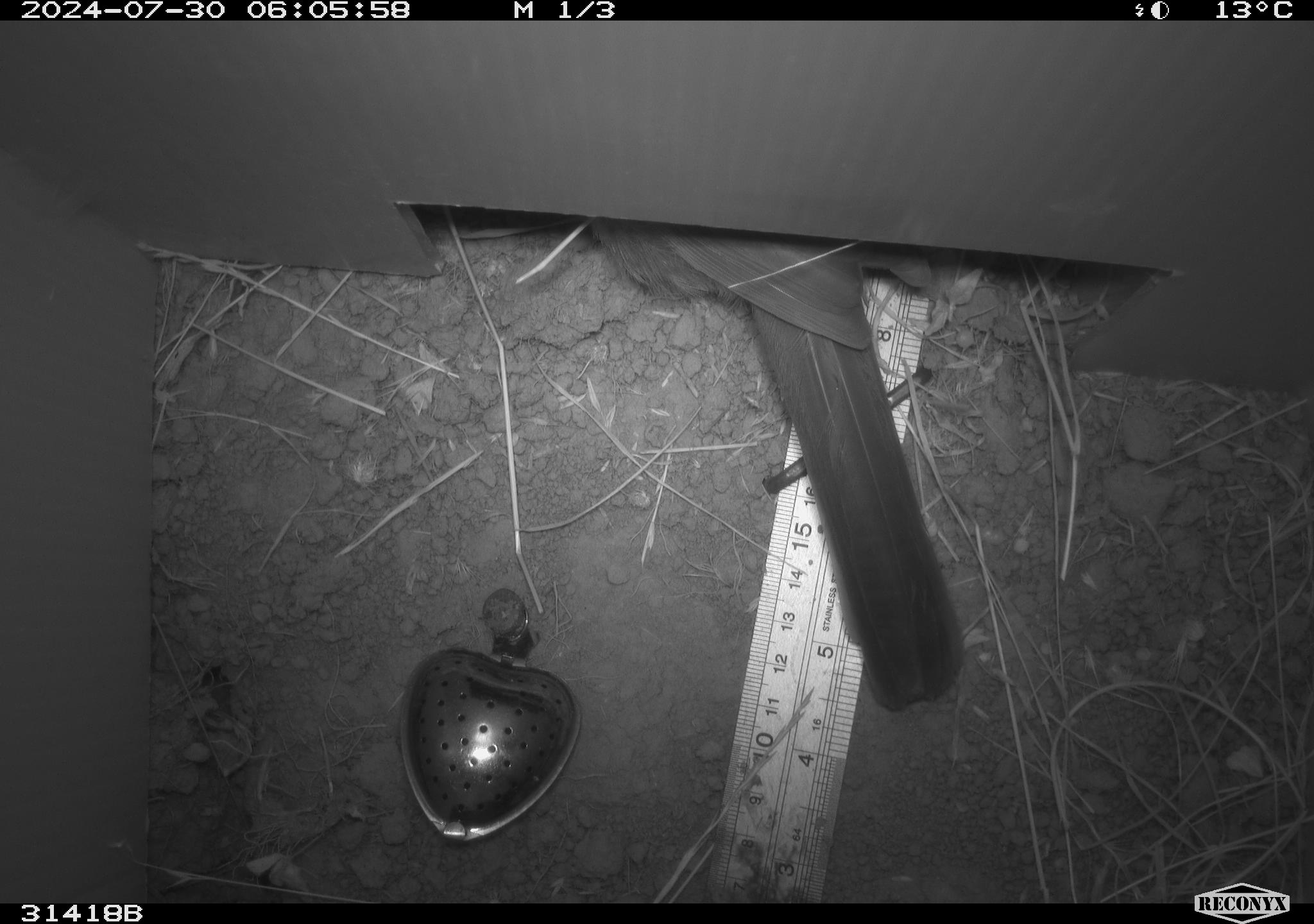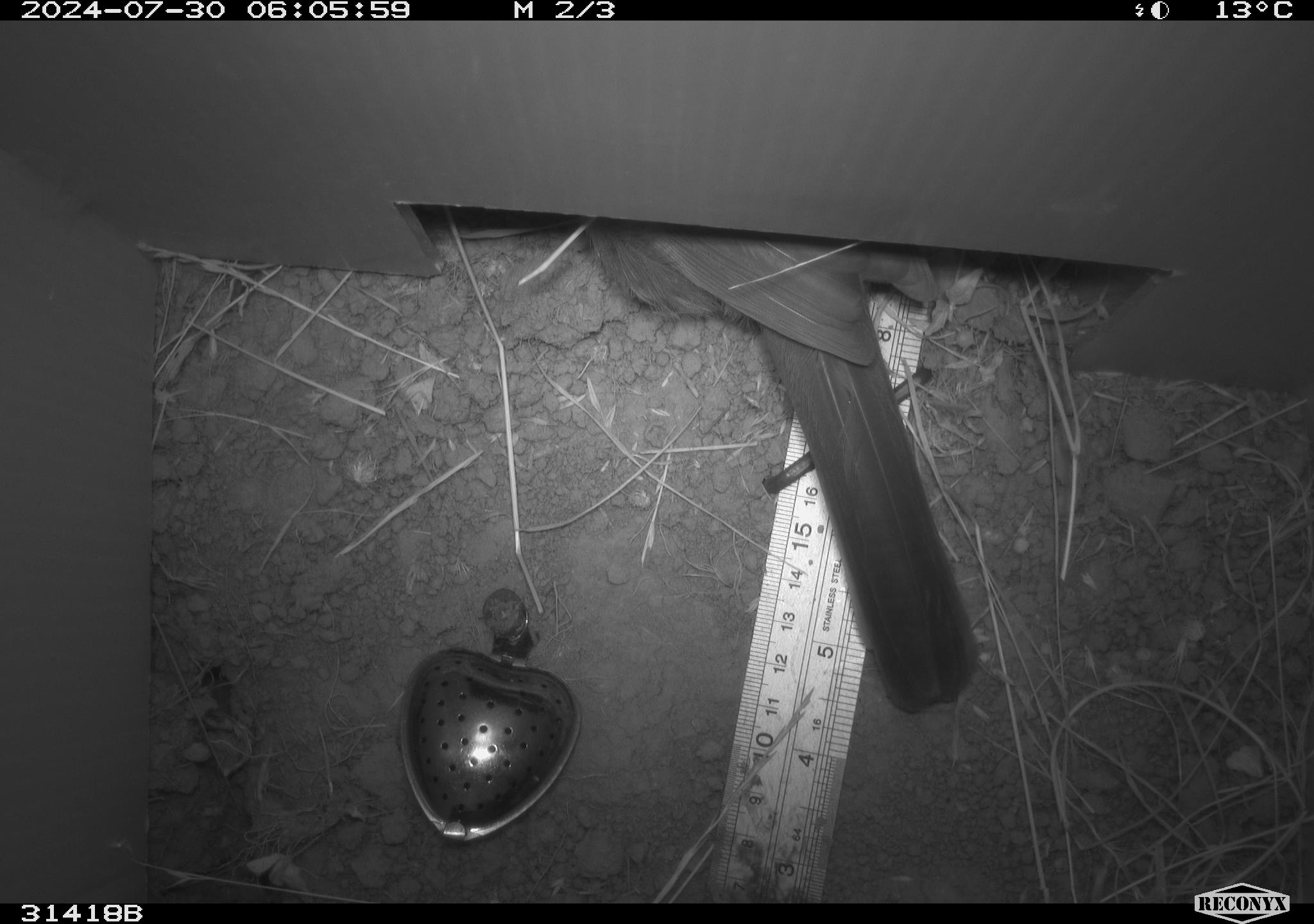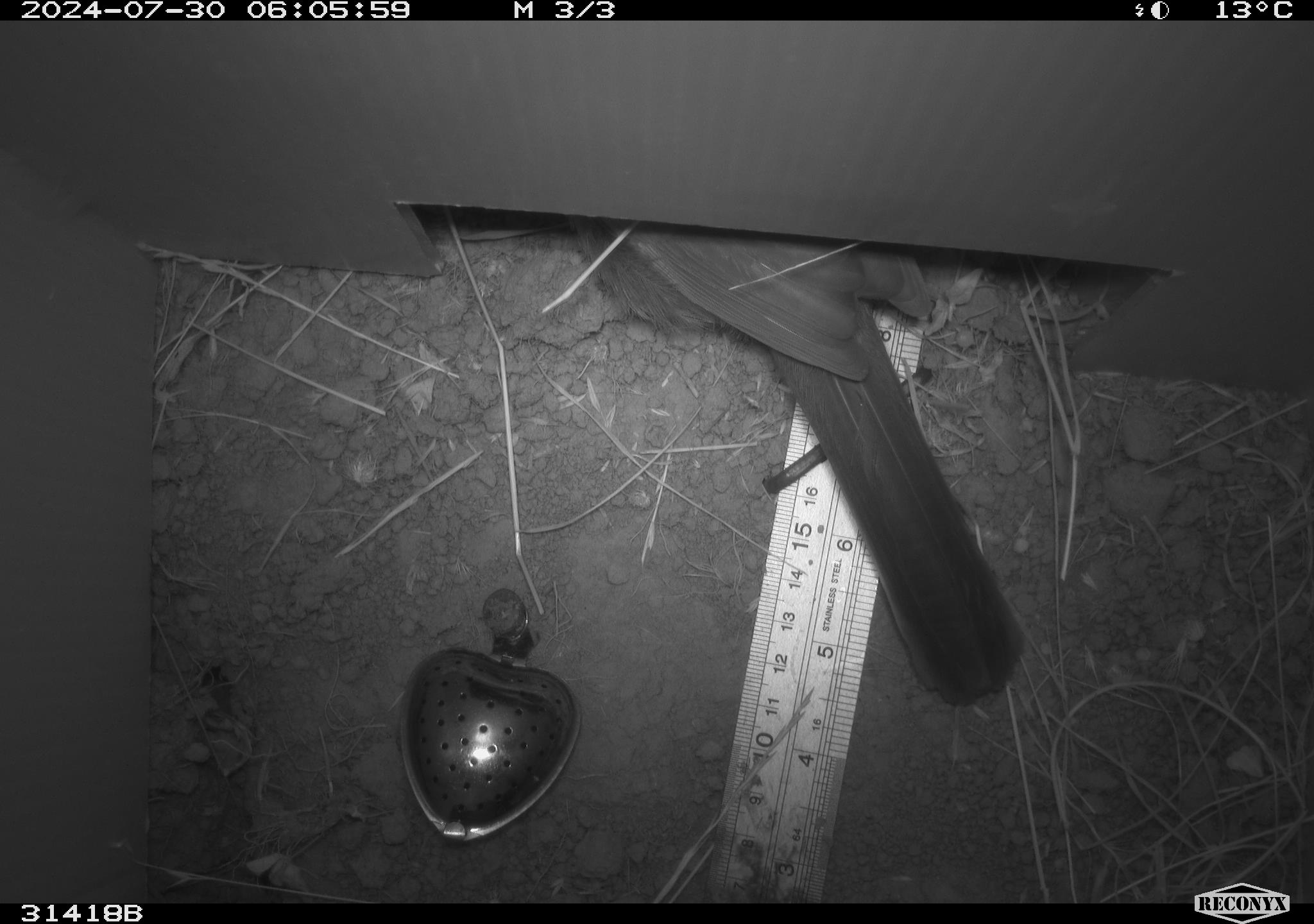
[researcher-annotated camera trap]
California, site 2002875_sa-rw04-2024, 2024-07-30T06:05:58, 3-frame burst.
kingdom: Animalia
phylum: Chordata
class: Aves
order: Passeriformes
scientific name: Passeriformes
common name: passerines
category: passeriformes order